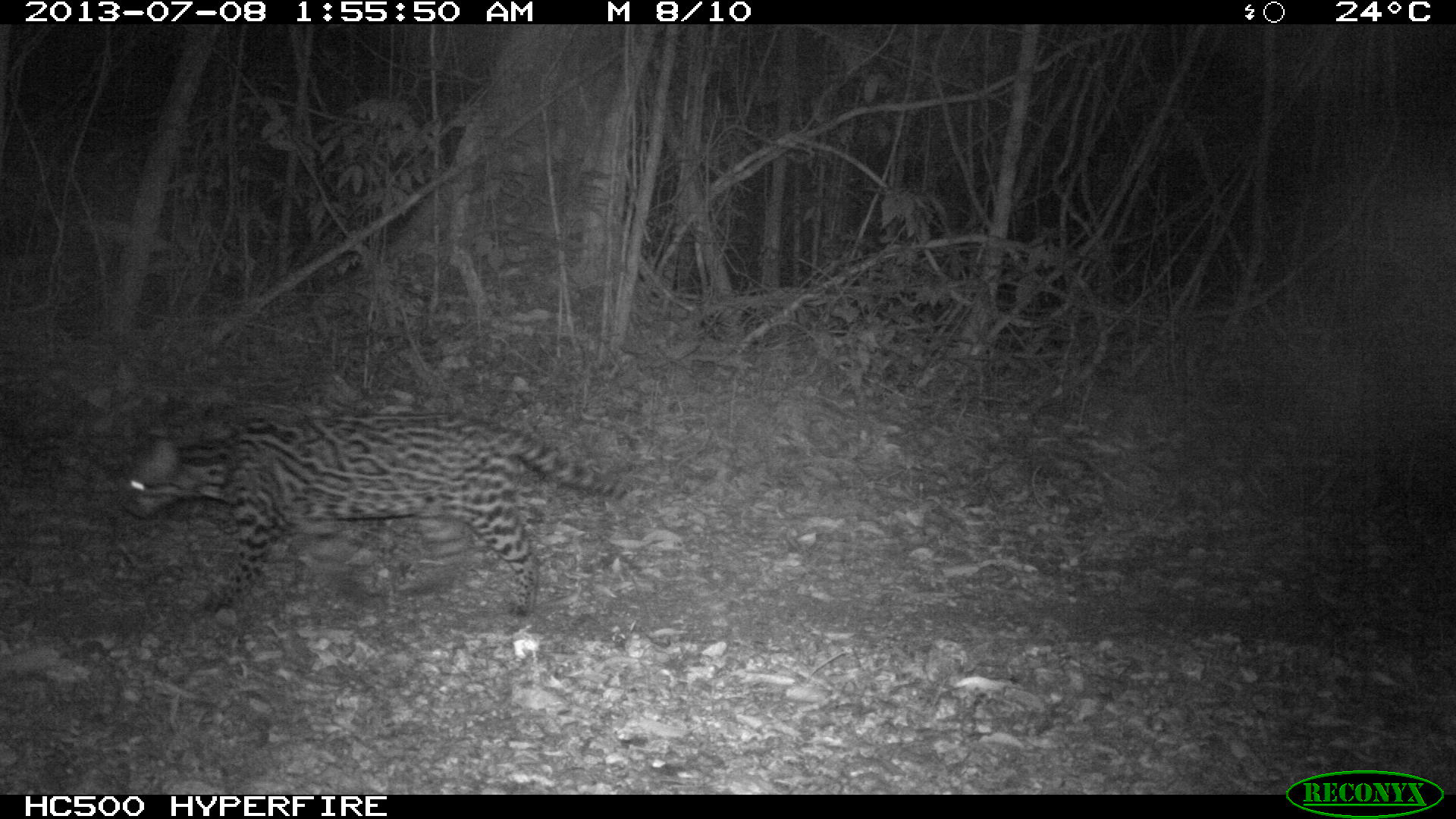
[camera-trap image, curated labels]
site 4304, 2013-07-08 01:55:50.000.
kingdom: Animalia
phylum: Chordata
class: Mammalia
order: Carnivora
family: Felidae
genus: Leopardus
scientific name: Leopardus pardalis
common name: ocelot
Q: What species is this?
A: Leopardus pardalis (ocelot).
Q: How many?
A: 1.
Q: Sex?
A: Female.